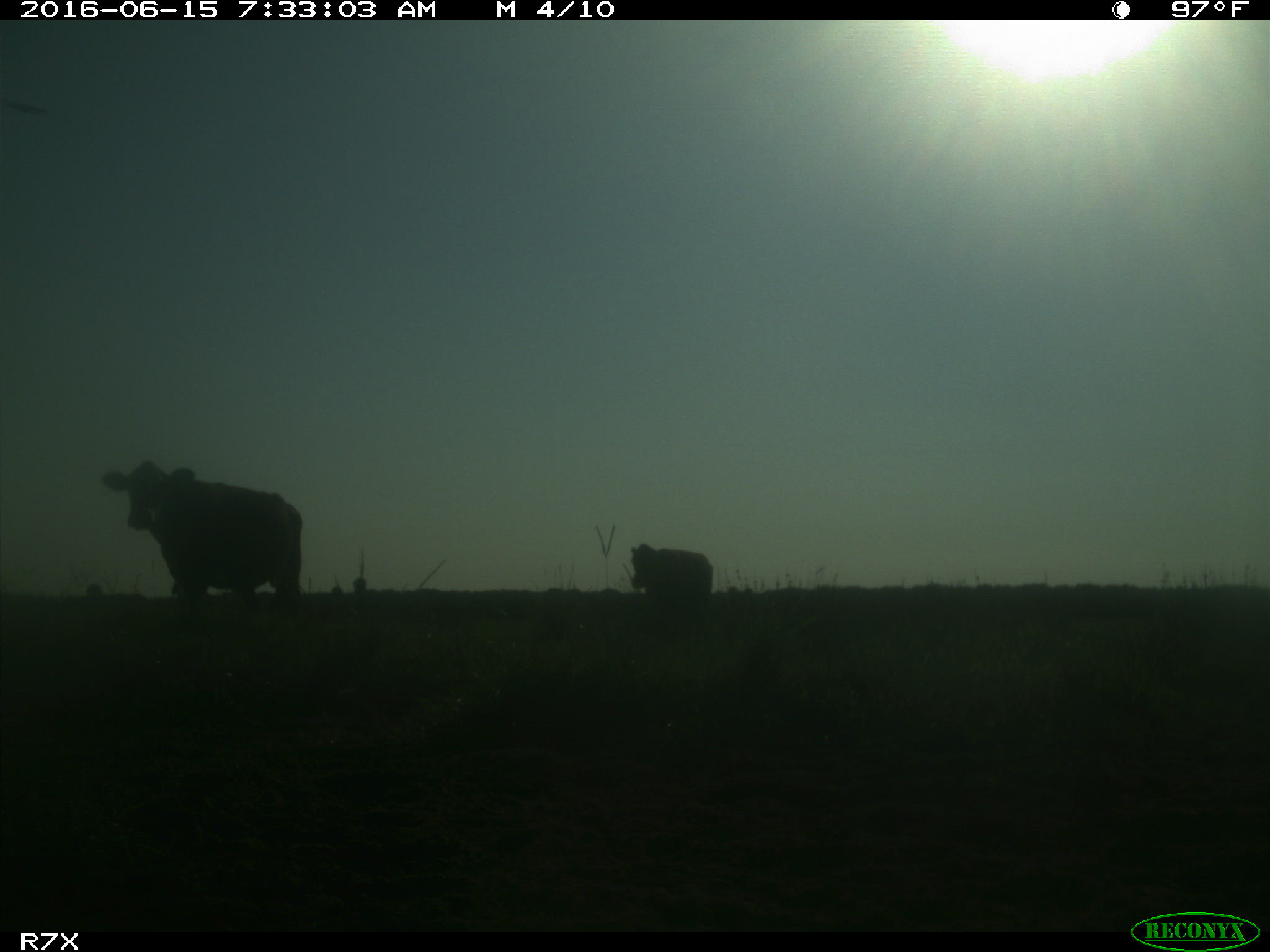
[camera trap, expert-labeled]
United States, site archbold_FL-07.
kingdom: Animalia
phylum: Chordata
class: Mammalia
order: Artiodactyla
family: Bovidae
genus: Bos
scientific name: Bos taurus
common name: domestic cow